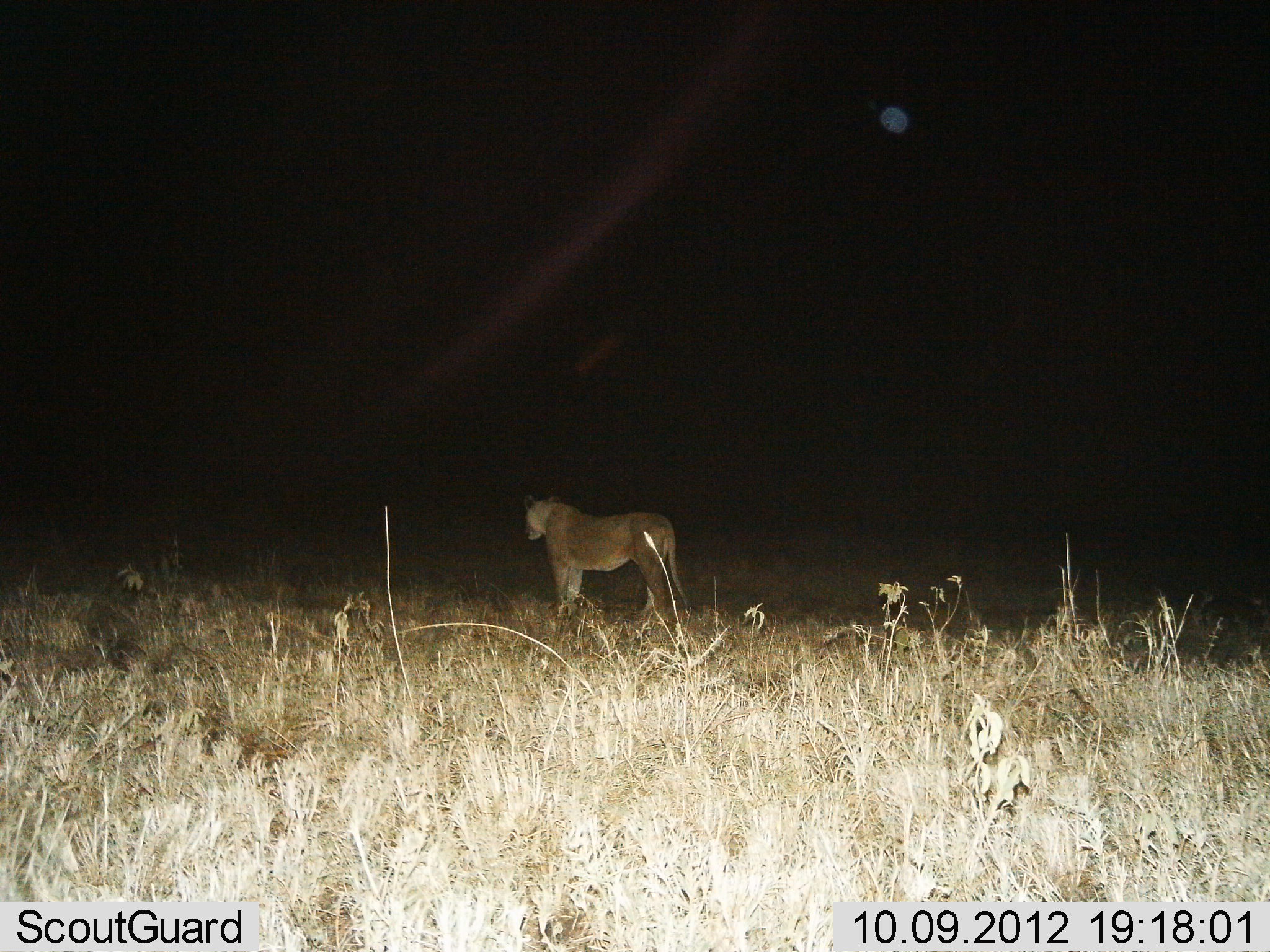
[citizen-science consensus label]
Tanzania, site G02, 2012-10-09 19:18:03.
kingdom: Animalia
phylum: Chordata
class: Mammalia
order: Carnivora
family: Felidae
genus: Panthera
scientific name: Panthera leo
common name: lion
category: lionfemale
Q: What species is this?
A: Lionfemale (lion) (Panthera leo).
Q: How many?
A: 1.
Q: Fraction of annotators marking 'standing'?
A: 100%.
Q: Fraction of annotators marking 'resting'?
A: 0%.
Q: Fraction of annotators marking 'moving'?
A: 0%.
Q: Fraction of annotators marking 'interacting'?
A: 0%.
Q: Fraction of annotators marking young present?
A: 0%.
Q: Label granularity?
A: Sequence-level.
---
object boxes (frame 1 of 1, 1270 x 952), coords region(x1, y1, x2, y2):
animal: region(522, 496, 680, 627)